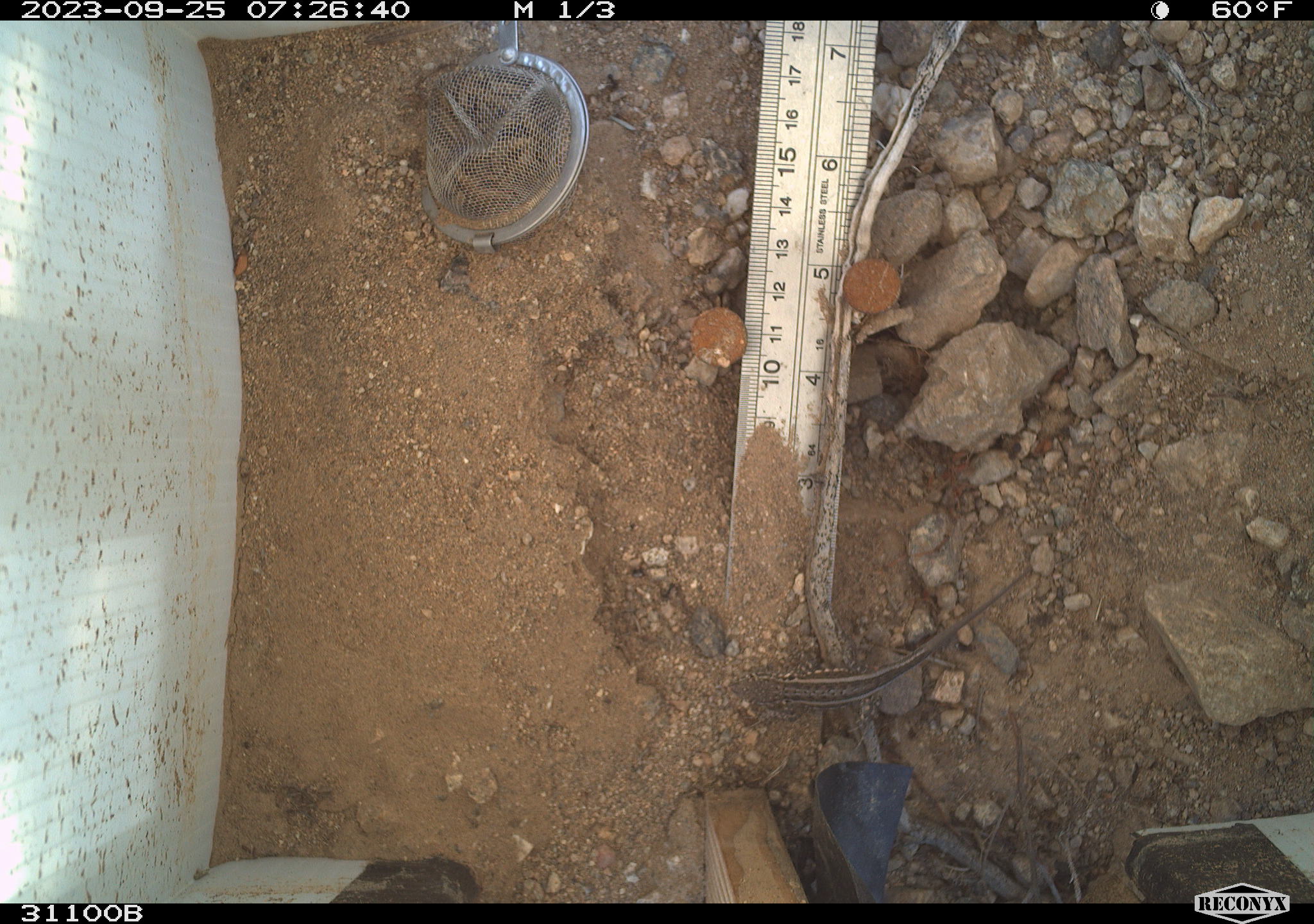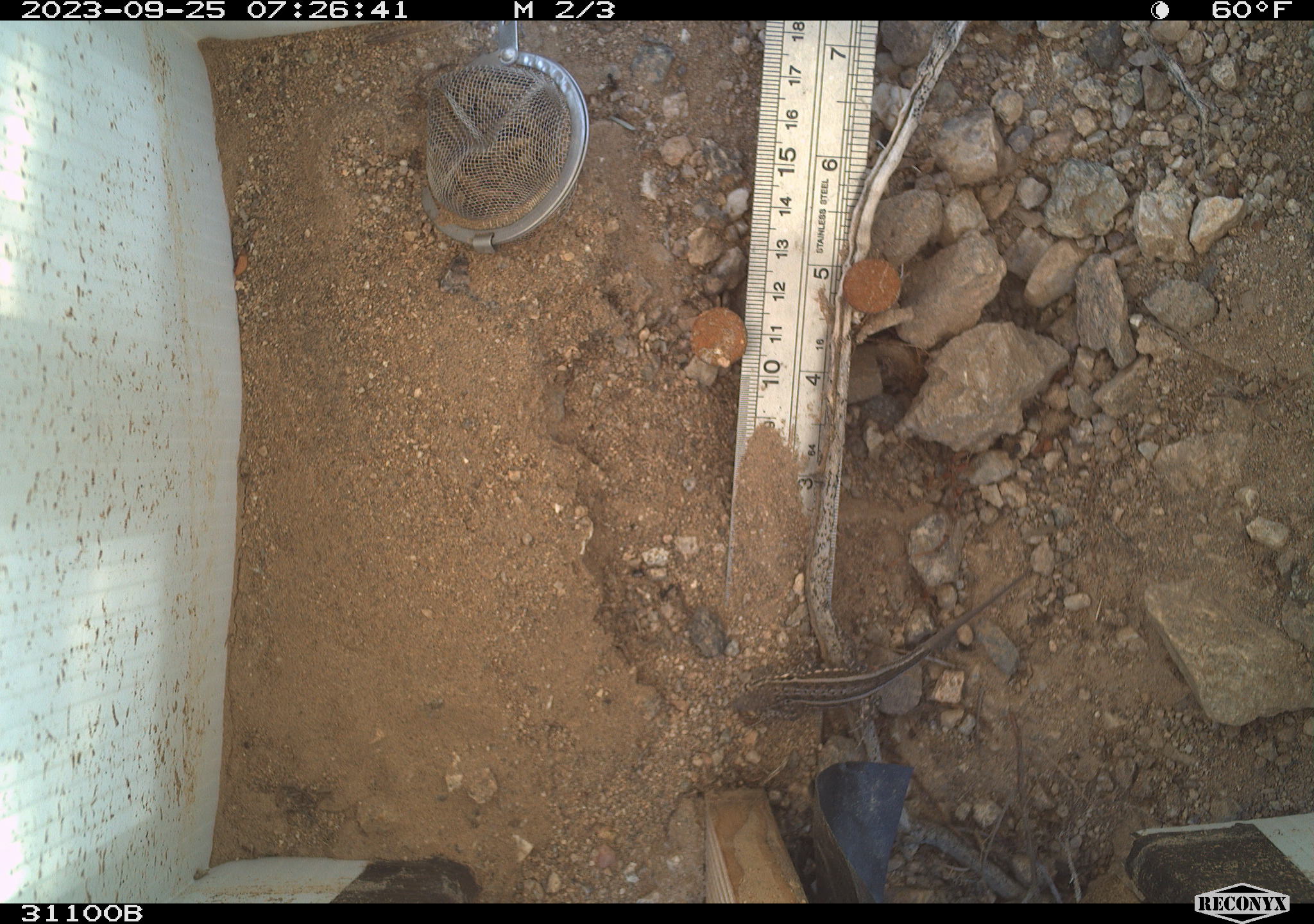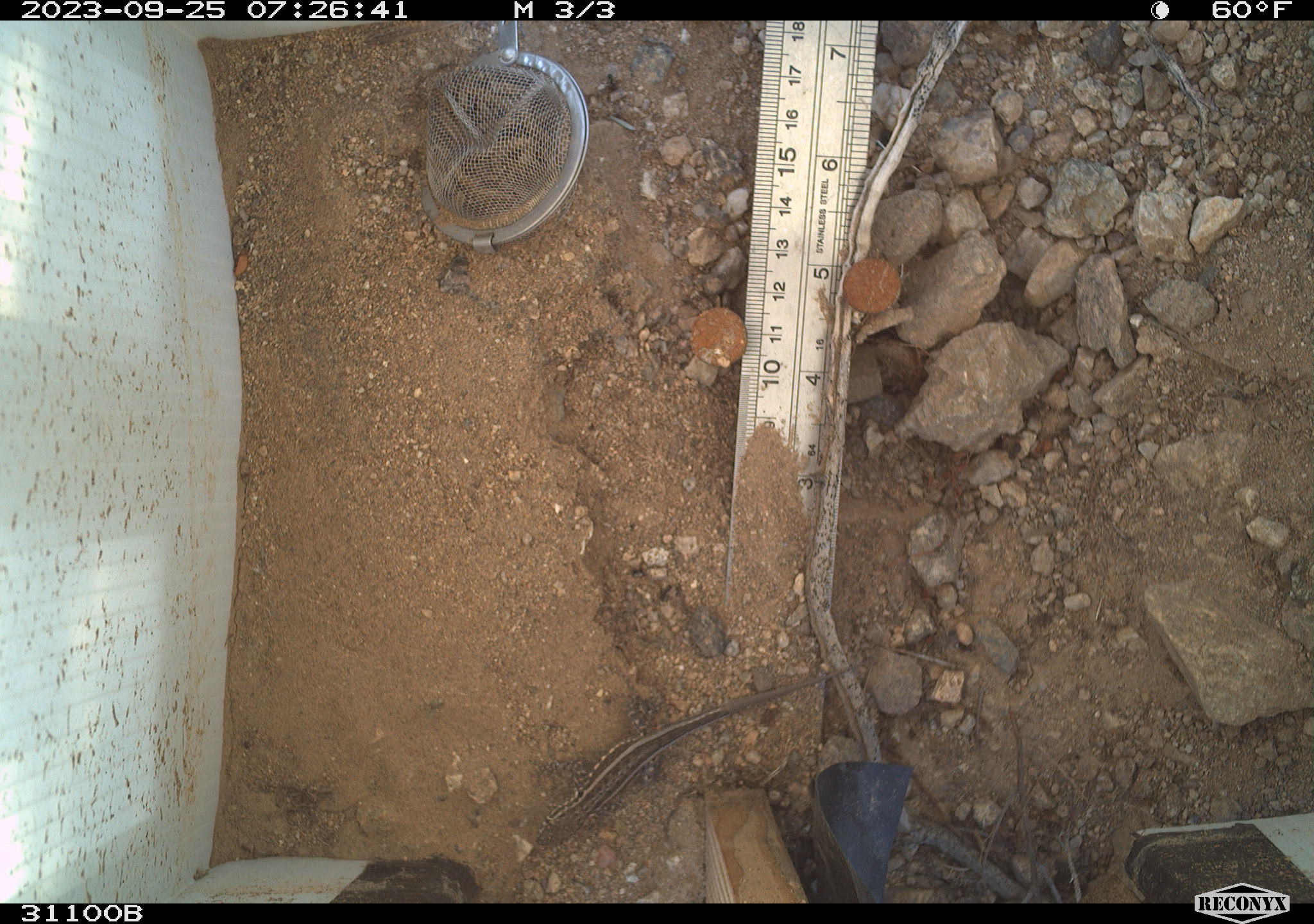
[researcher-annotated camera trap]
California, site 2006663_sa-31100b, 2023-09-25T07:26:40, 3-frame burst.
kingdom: Animalia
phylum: Chordata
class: Reptilia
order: Squamata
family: Phrynosomatidae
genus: Sceloporus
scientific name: Sceloporus graciosus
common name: common sagebrush lizard